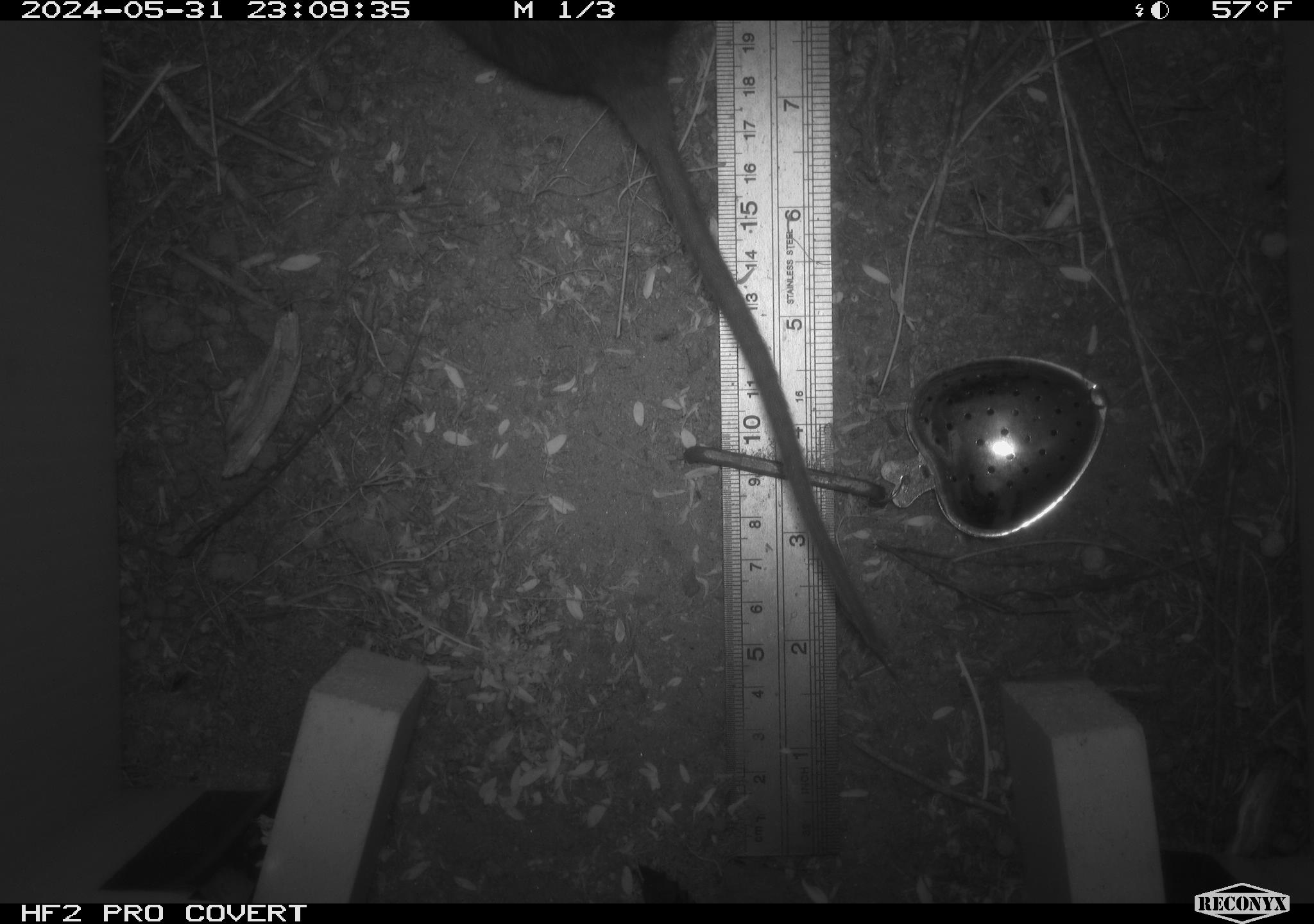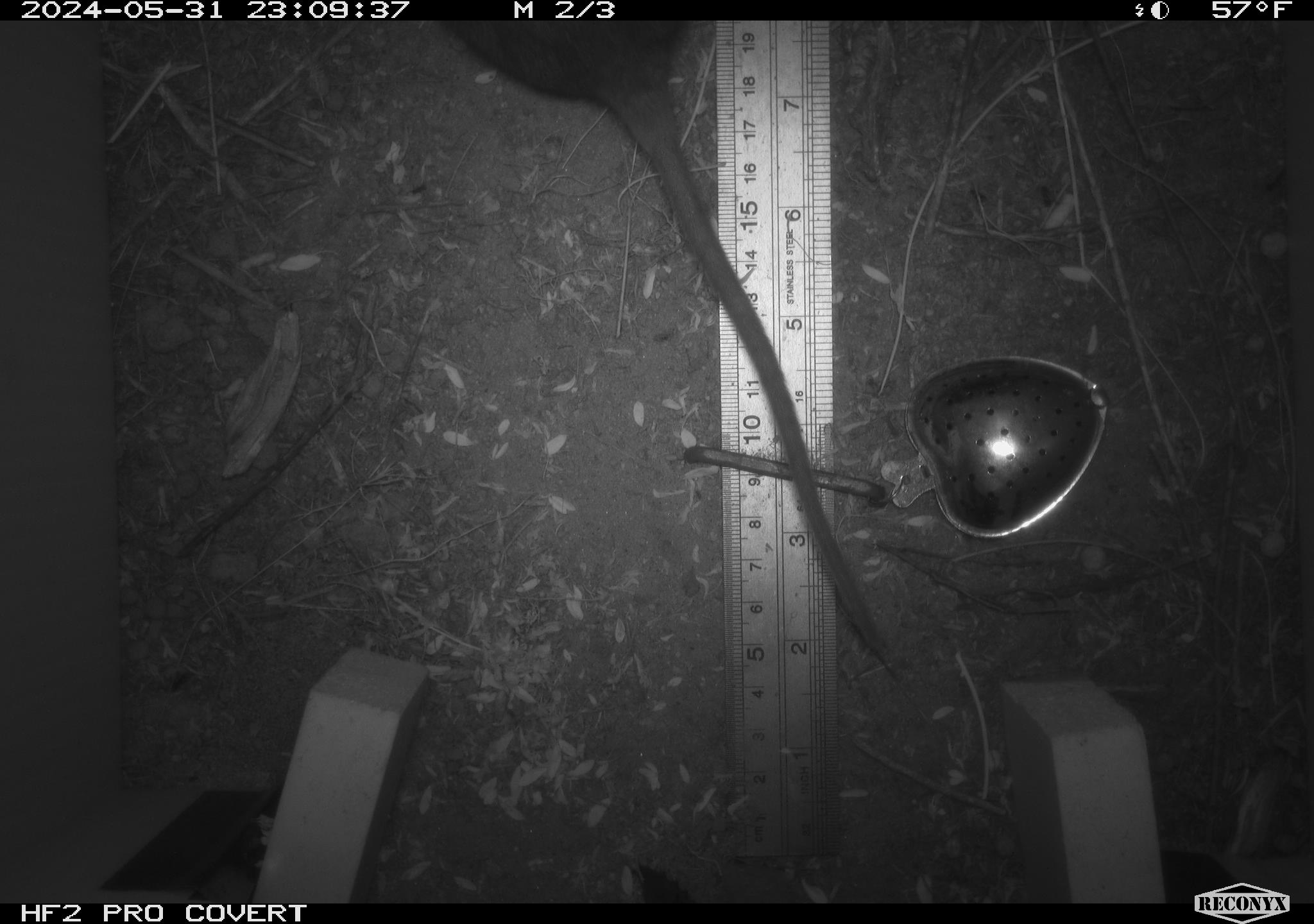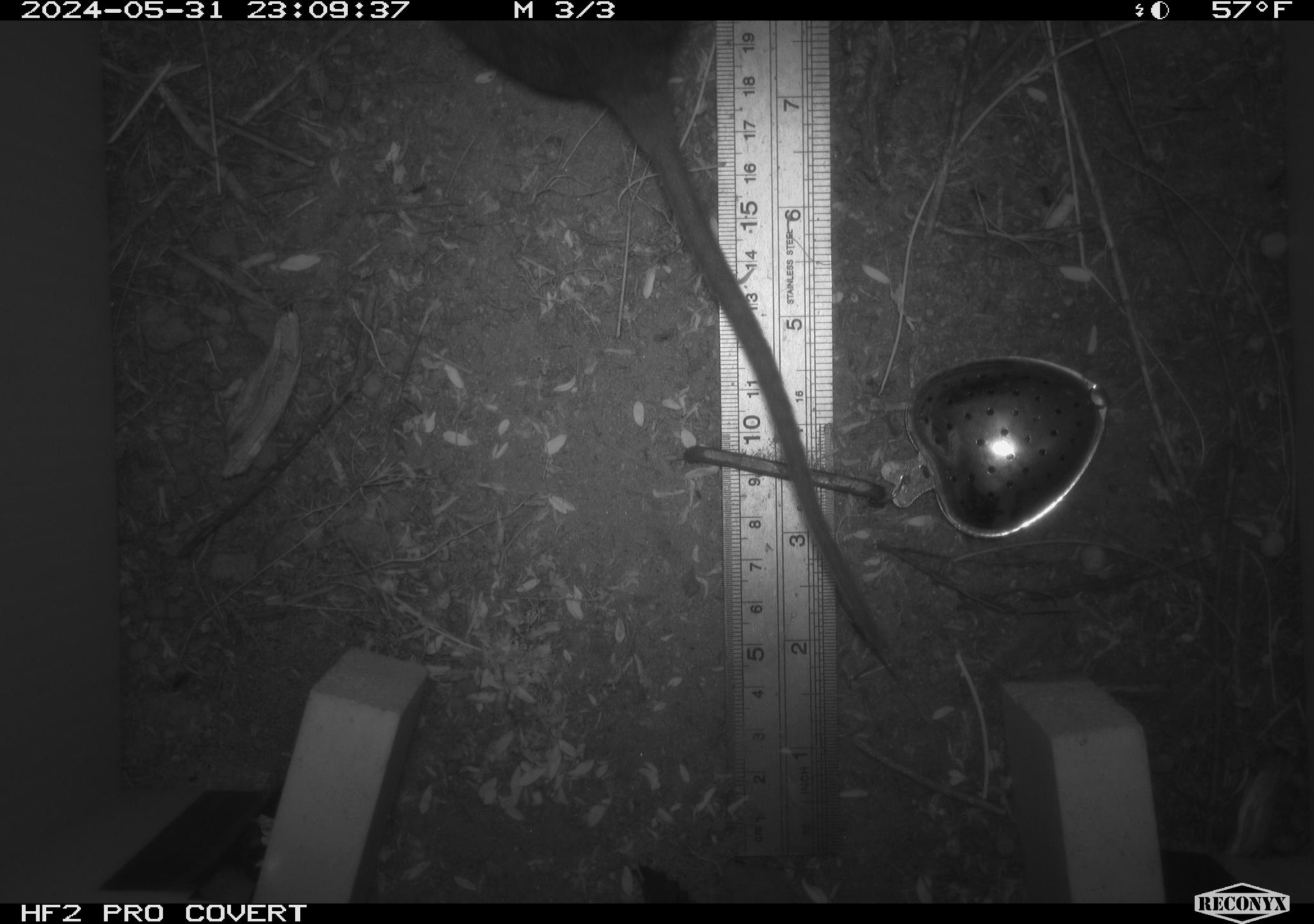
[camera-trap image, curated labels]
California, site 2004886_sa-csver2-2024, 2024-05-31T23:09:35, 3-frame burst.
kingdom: Animalia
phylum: Chordata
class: Mammalia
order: Rodentia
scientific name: Rodentia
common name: rodent